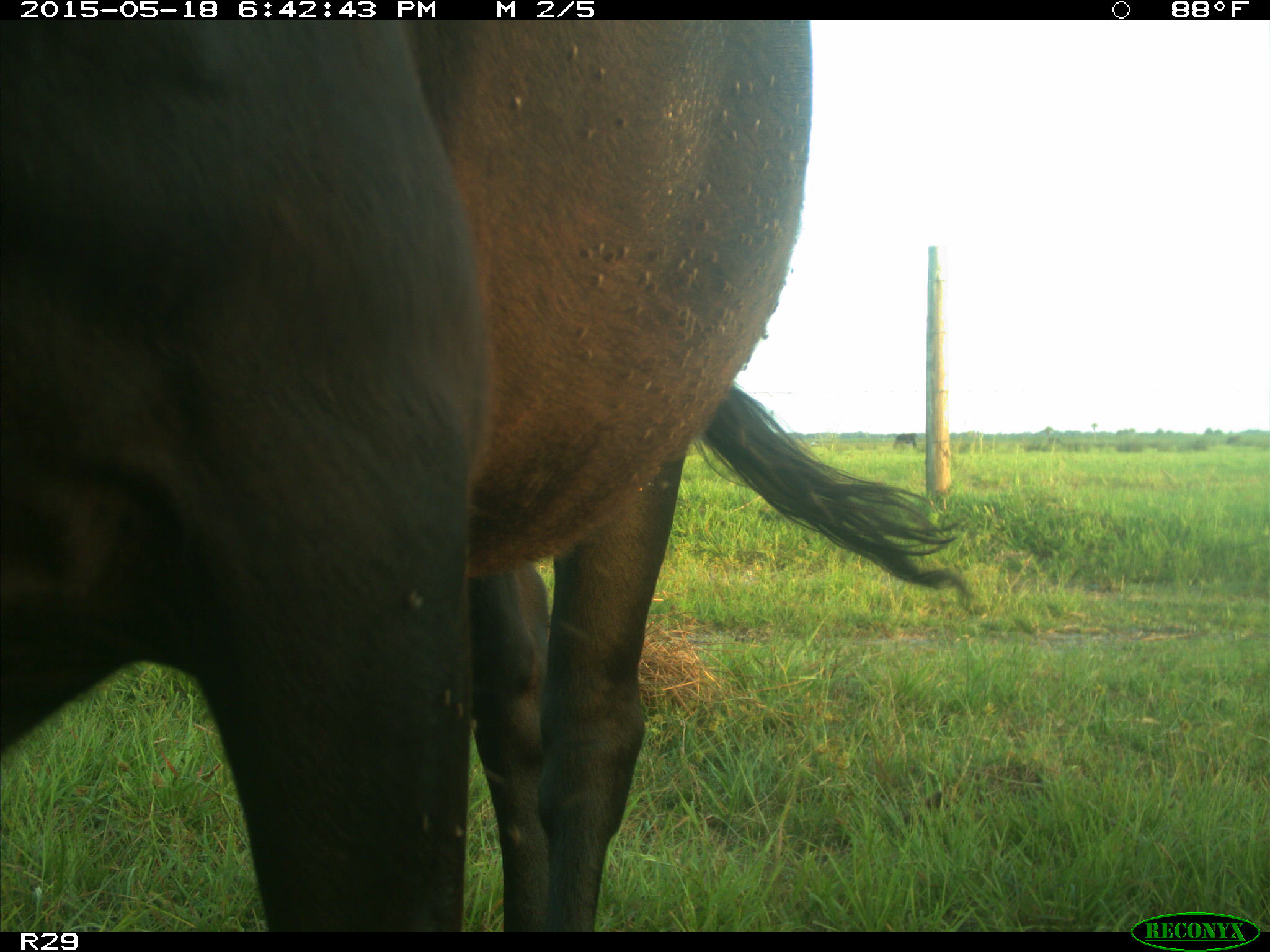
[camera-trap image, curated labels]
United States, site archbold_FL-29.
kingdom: Animalia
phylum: Chordata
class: Mammalia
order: Artiodactyla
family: Bovidae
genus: Bos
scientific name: Bos taurus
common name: domestic cow